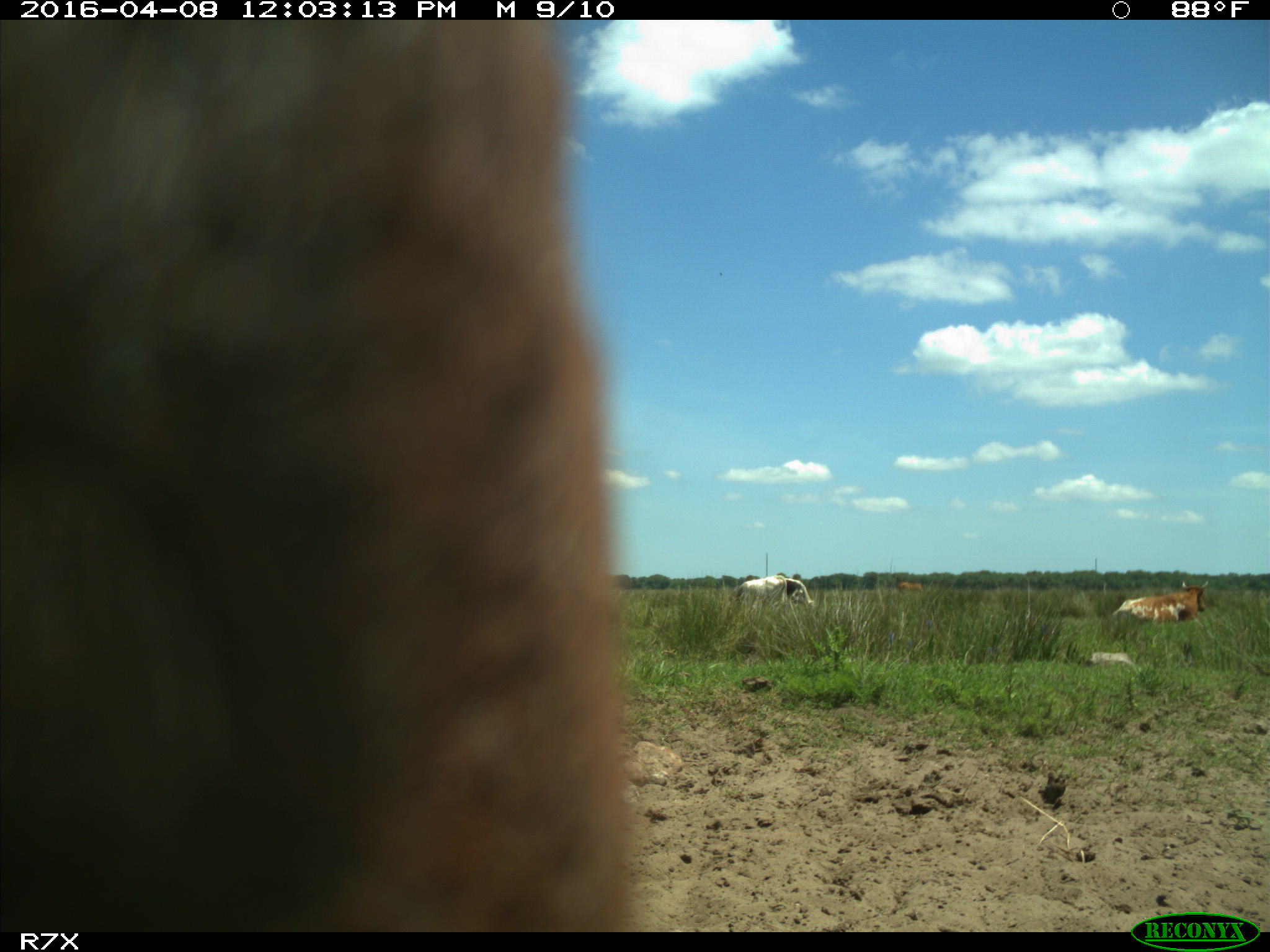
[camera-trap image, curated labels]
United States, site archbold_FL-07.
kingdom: Animalia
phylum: Chordata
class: Mammalia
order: Artiodactyla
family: Bovidae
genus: Bos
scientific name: Bos taurus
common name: domestic cow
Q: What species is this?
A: Bos taurus (domestic cow).